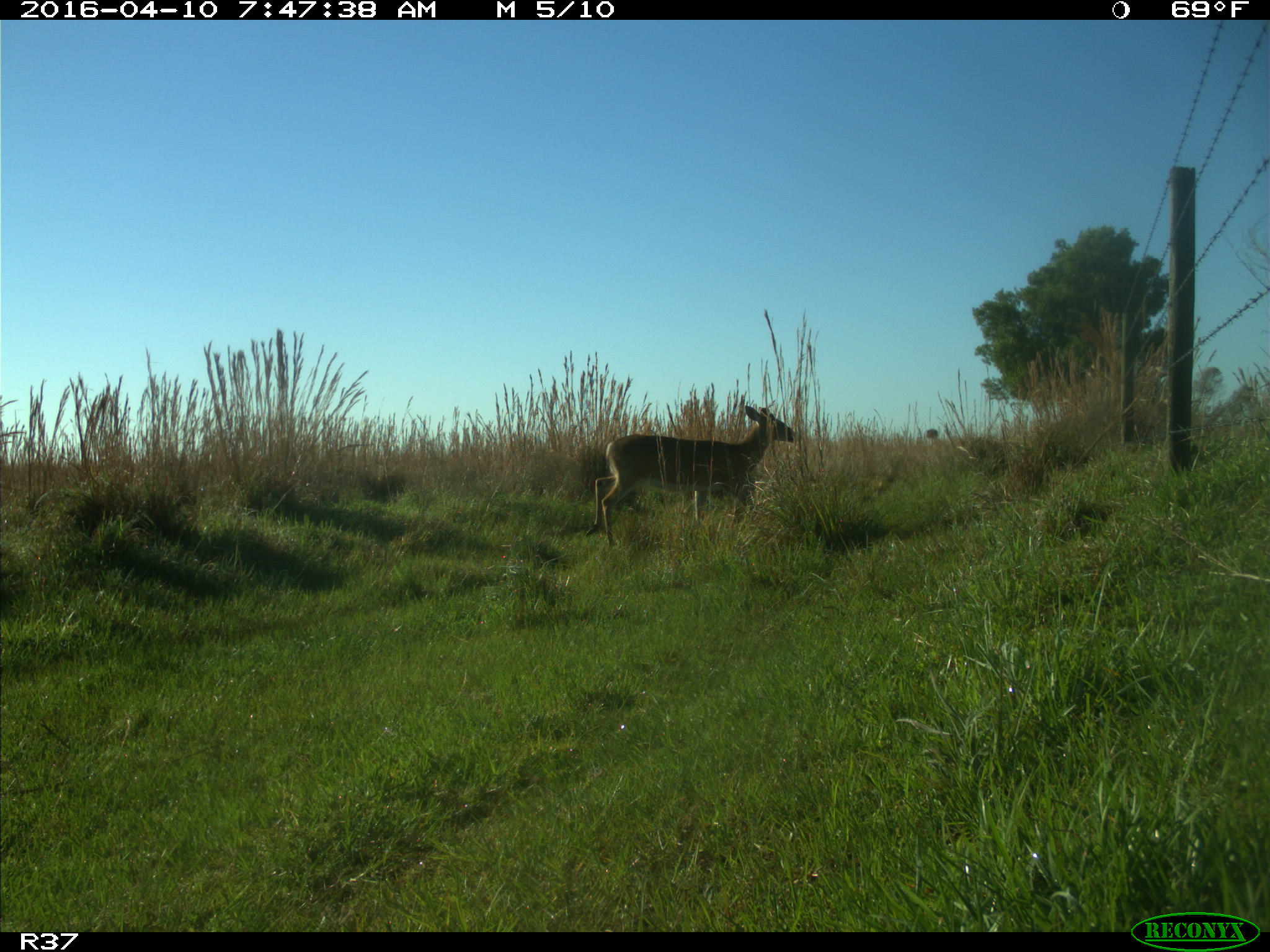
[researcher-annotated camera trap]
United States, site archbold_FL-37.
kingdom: Animalia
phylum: Chordata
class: Mammalia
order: Artiodactyla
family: Cervidae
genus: Odocoileus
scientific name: Odocoileus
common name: deer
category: unidentified deer